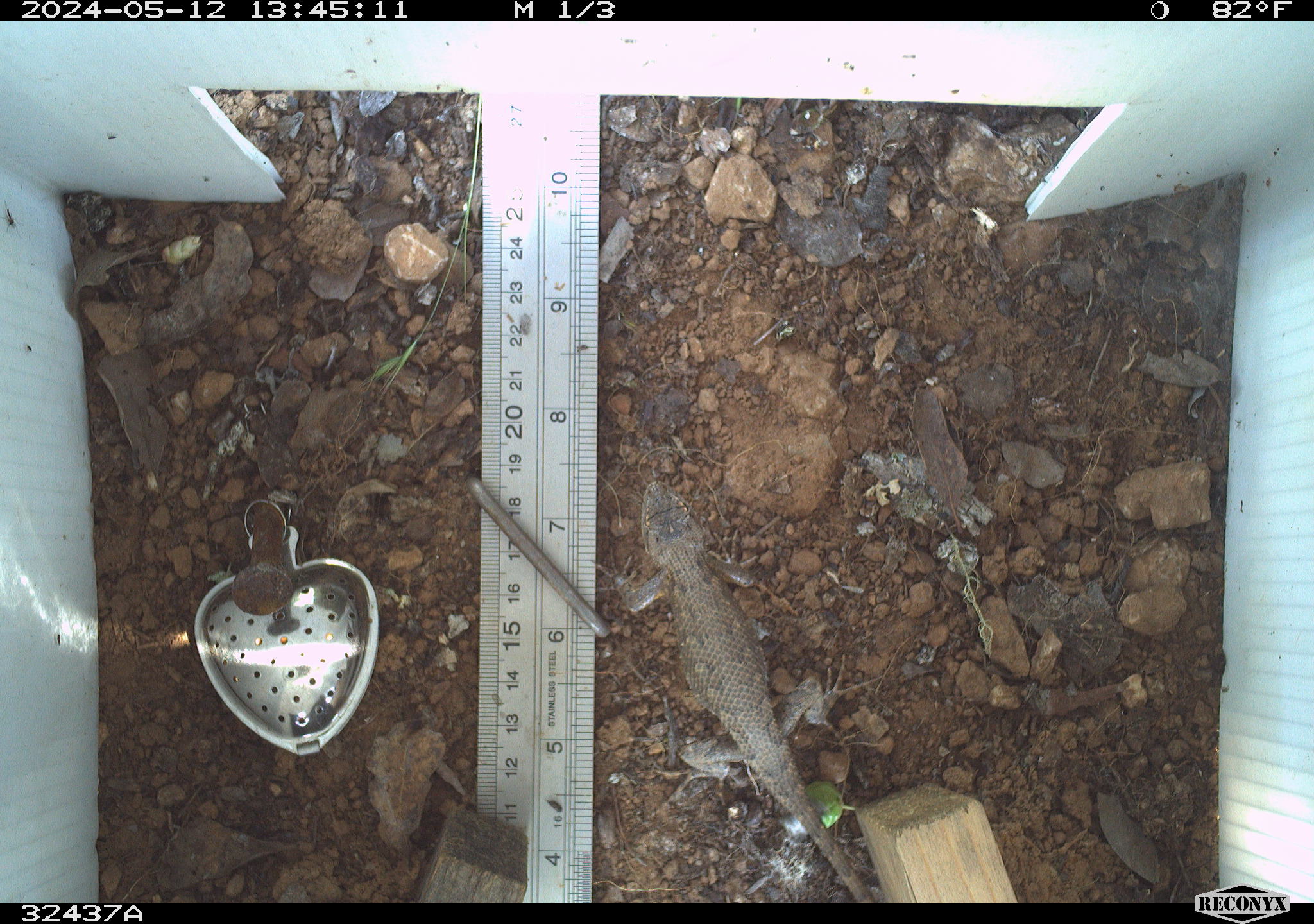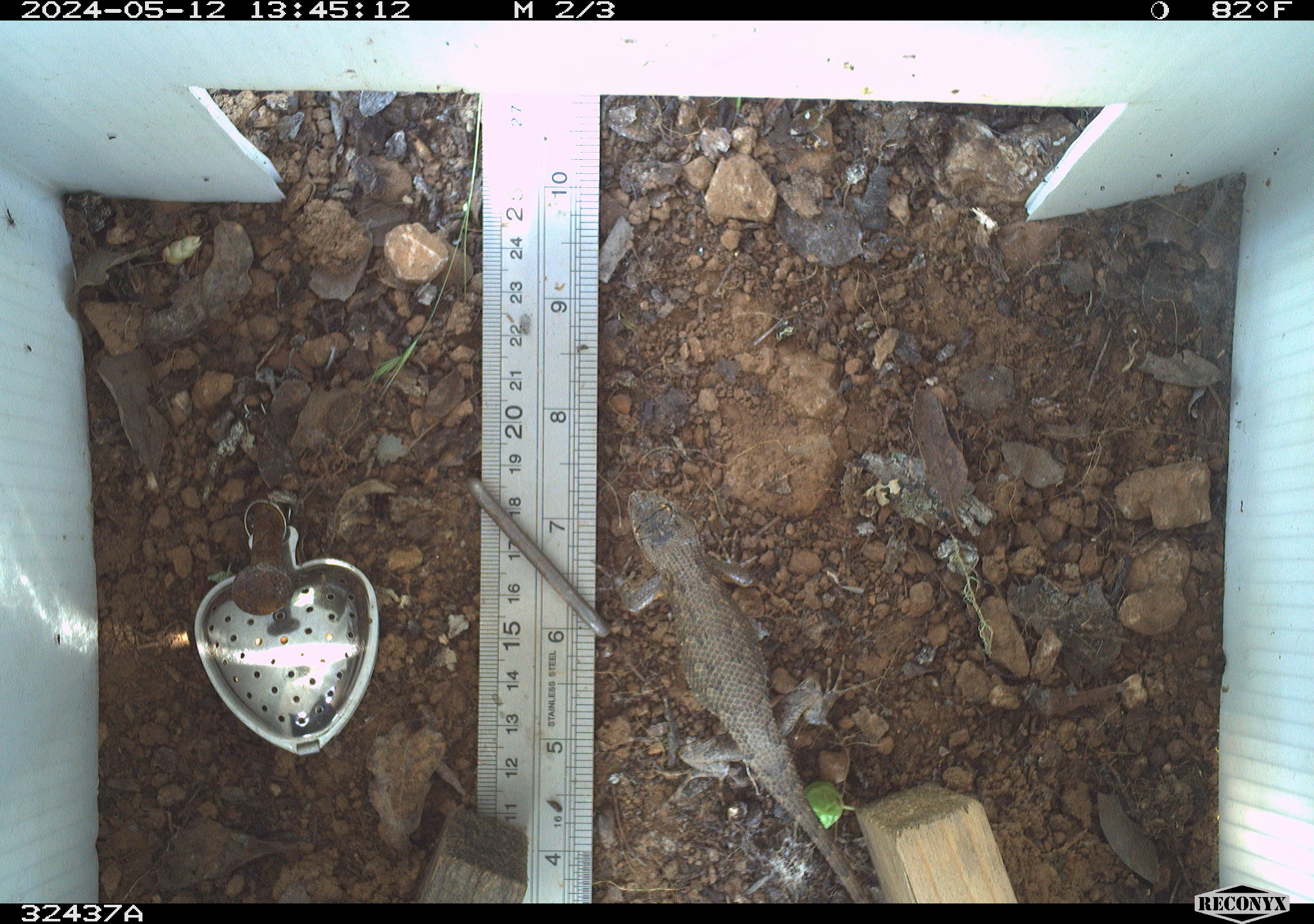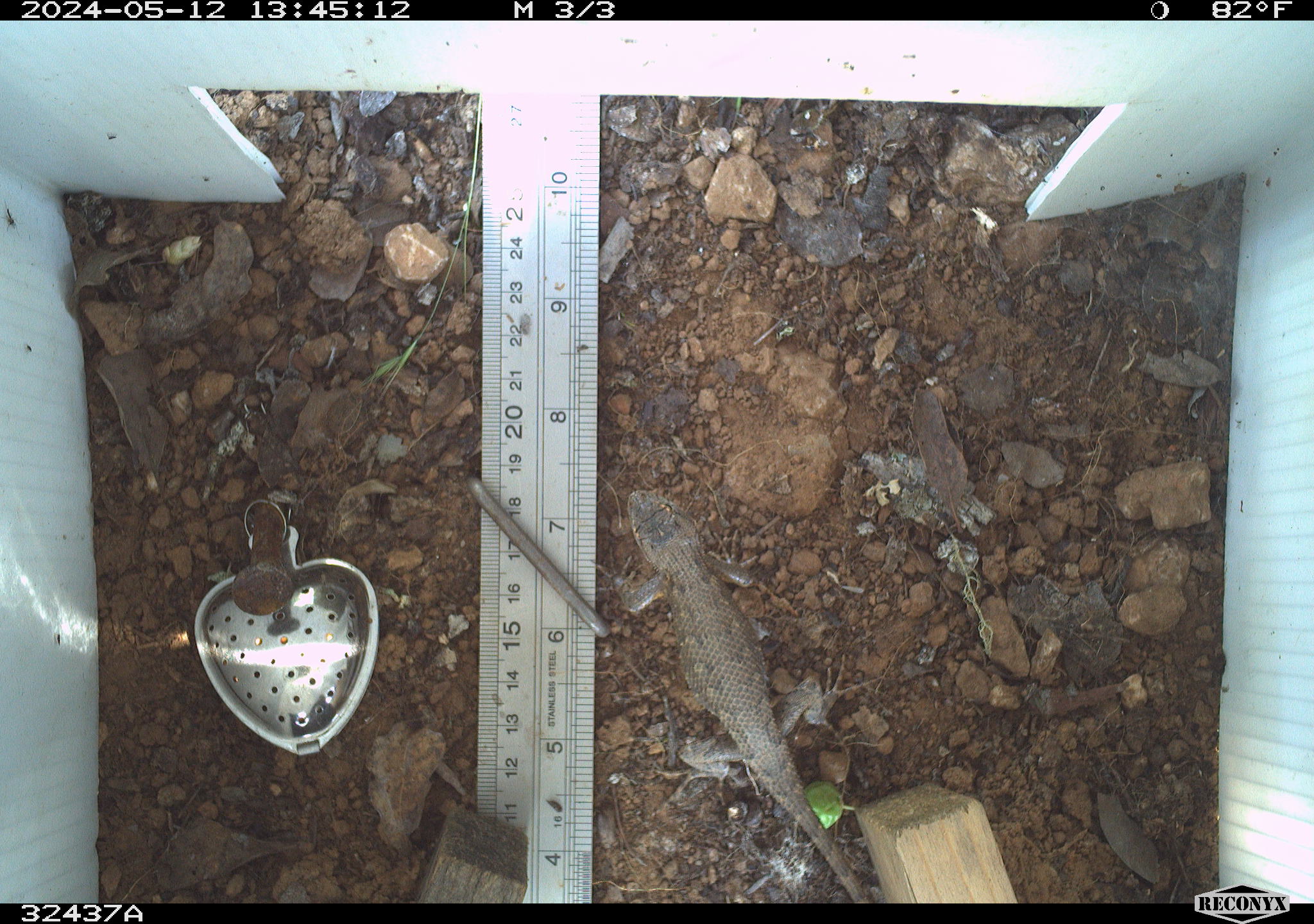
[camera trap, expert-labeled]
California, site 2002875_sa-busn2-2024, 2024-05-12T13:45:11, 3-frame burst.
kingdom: Animalia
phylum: Chordata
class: Reptilia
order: Squamata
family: Phrynosomatidae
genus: Sceloporus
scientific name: Sceloporus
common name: spiny lizards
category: sceloporus species